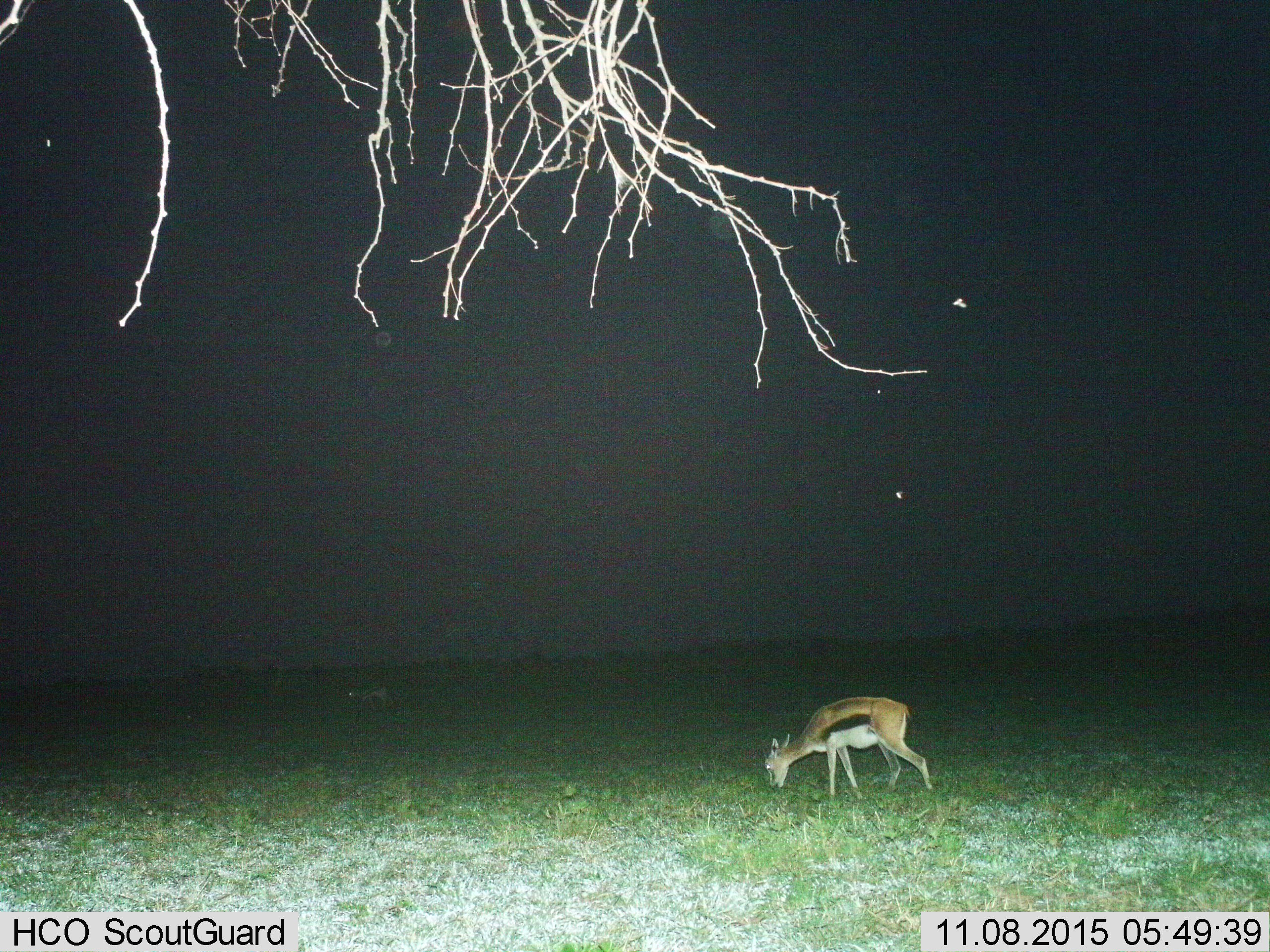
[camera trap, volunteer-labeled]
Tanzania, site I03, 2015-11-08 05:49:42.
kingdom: Animalia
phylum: Chordata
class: Mammalia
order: Artiodactyla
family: Bovidae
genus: Eudorcas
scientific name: Eudorcas thomsonii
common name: thomson's gazelle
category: gazellethomsons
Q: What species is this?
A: Gazellethomsons (thomson's gazelle) (Eudorcas thomsonii).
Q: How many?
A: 2.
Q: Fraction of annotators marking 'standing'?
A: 25%.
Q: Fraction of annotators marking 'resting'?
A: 0%.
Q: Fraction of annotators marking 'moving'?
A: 12%.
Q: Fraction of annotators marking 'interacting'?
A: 0%.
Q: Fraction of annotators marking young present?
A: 0%.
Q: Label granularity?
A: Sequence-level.